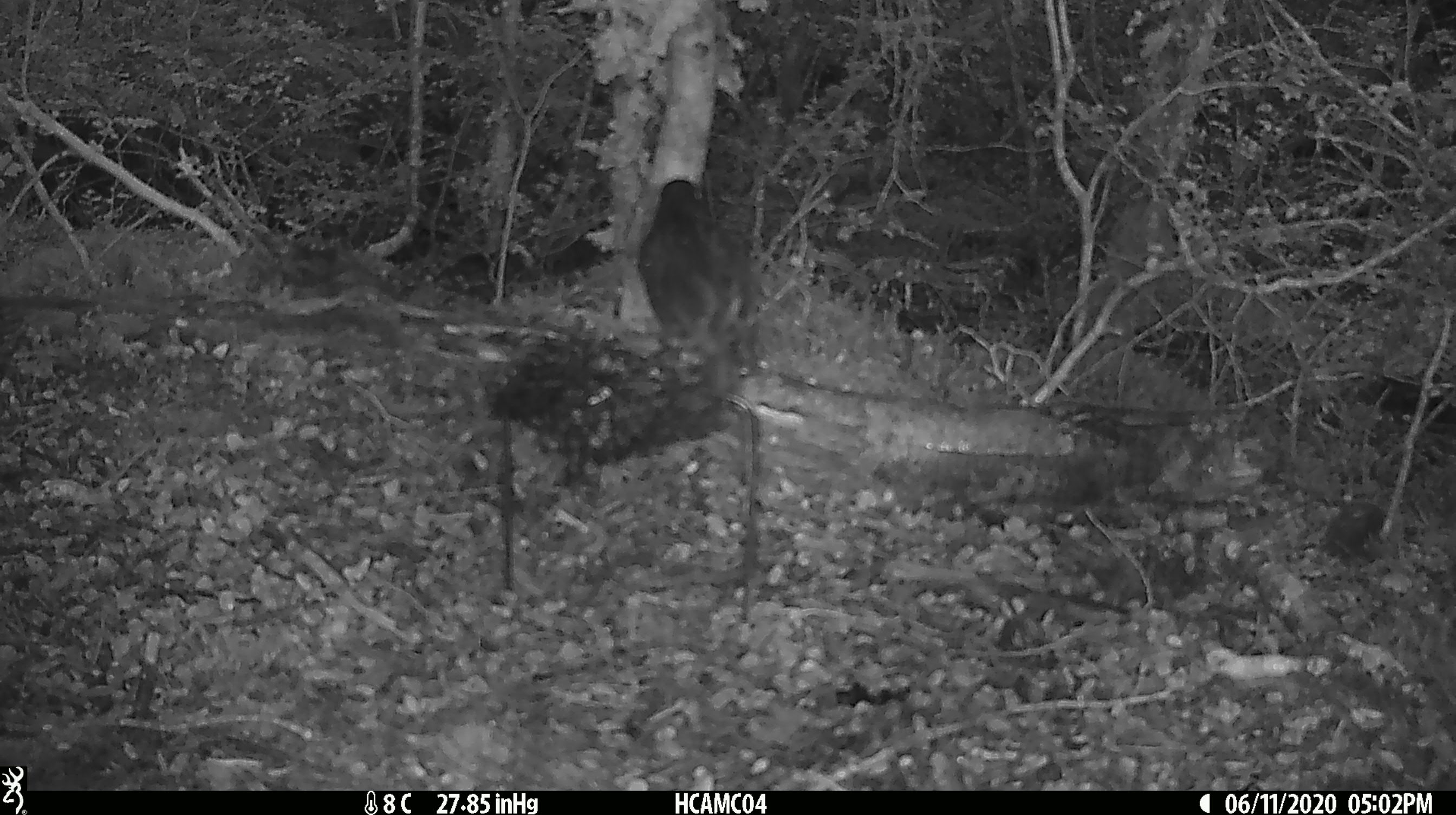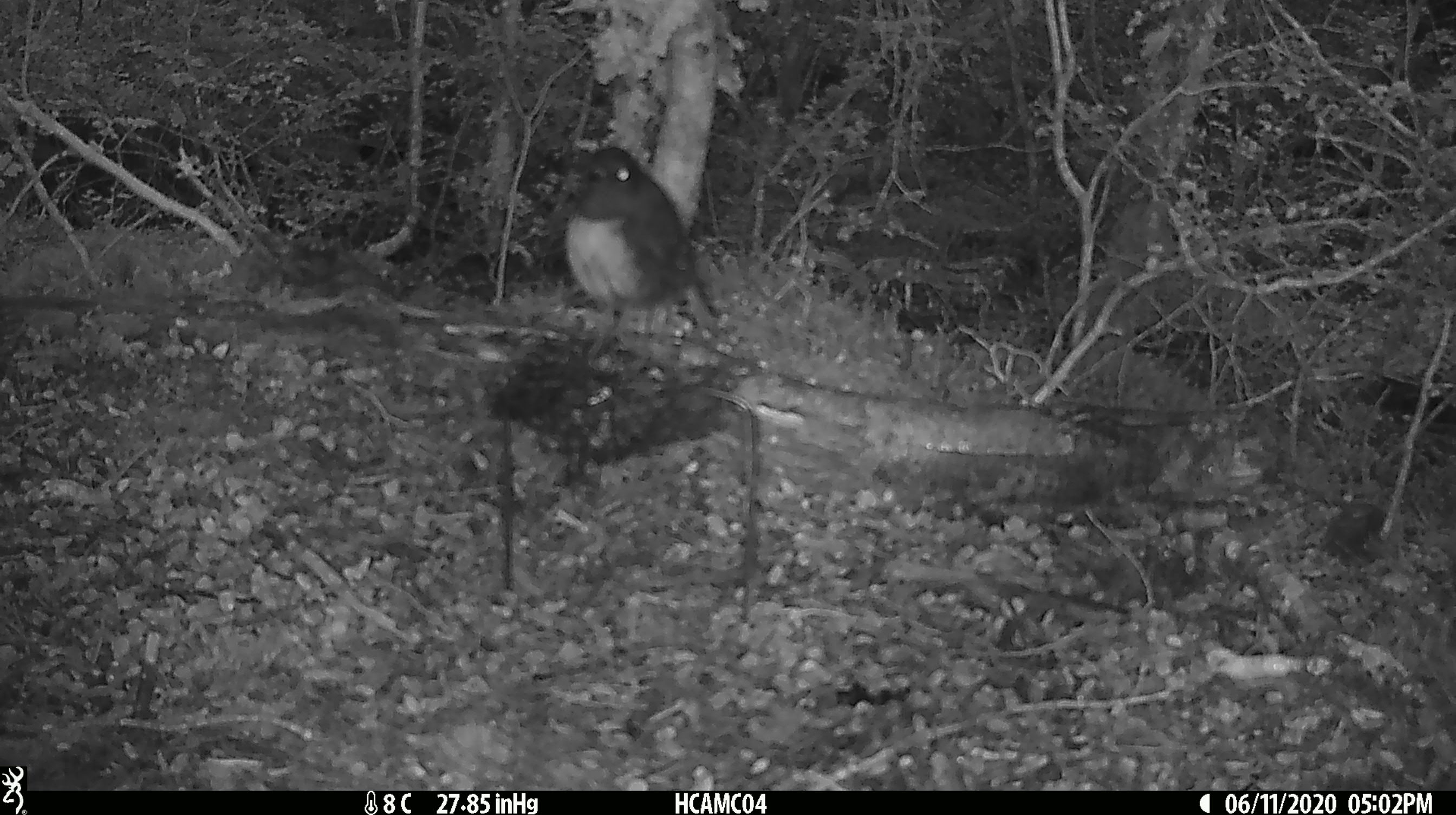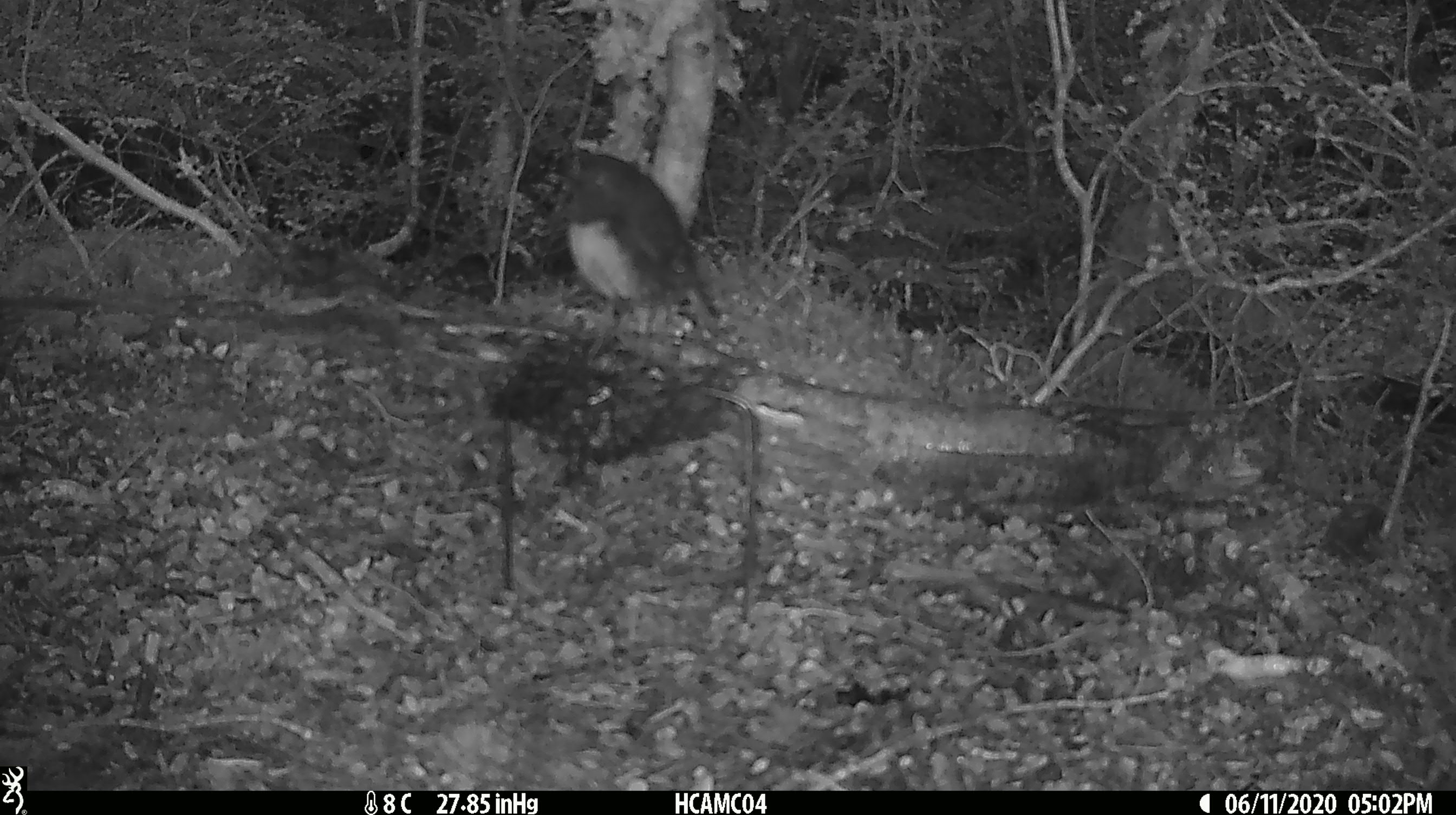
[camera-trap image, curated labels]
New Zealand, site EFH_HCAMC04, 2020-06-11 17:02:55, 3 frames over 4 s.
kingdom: Animalia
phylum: Chordata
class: Aves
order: Passeriformes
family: Petroicidae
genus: Petroica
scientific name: Petroica australis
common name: new zealand robin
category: robin